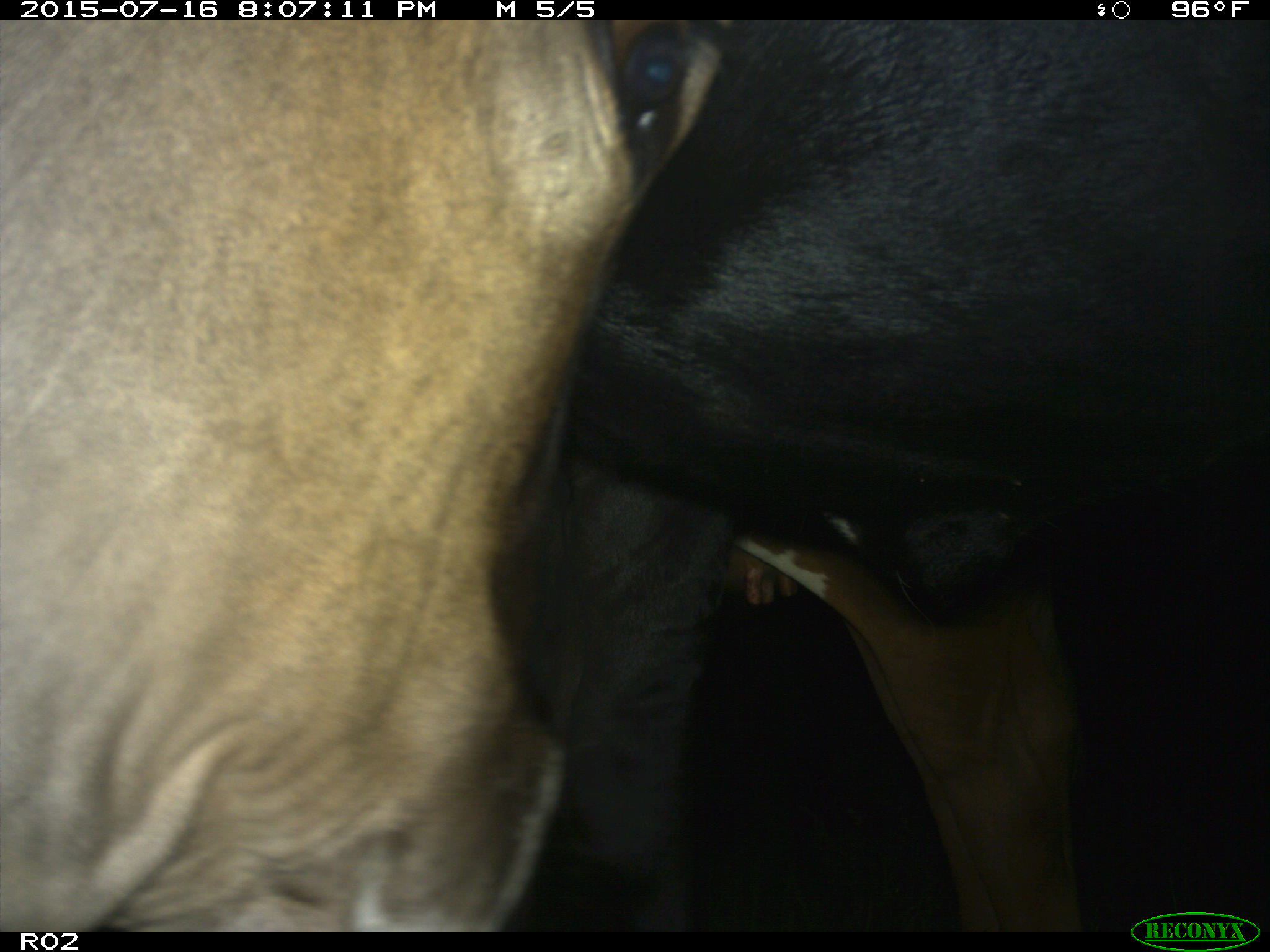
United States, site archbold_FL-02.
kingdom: Animalia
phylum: Chordata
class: Mammalia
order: Artiodactyla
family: Bovidae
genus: Bos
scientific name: Bos taurus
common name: domestic cow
Bos taurus (domestic cow).